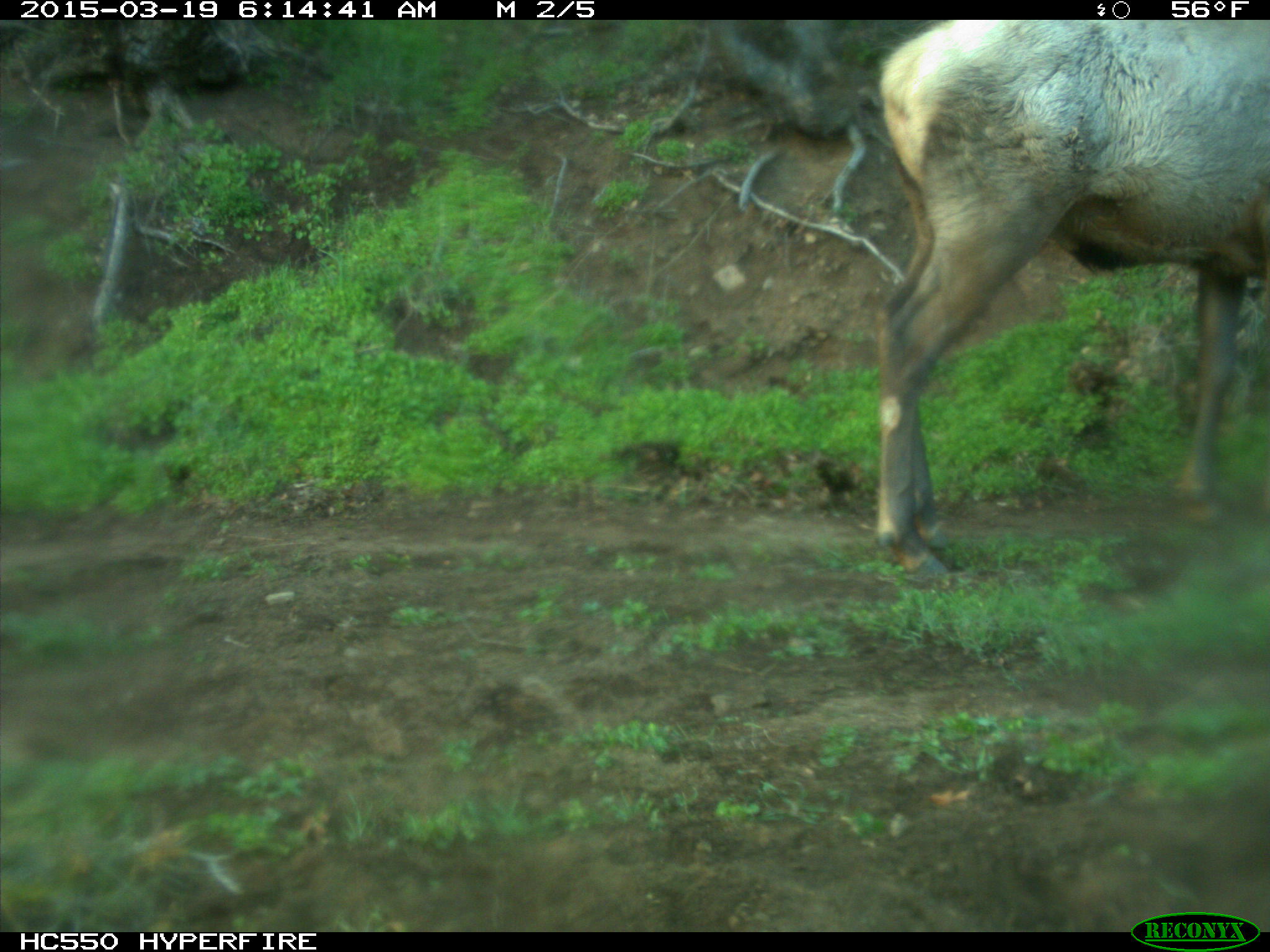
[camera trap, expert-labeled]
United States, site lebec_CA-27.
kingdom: Animalia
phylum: Chordata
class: Mammalia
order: Artiodactyla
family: Cervidae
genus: Cervus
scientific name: Cervus canadensis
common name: elk